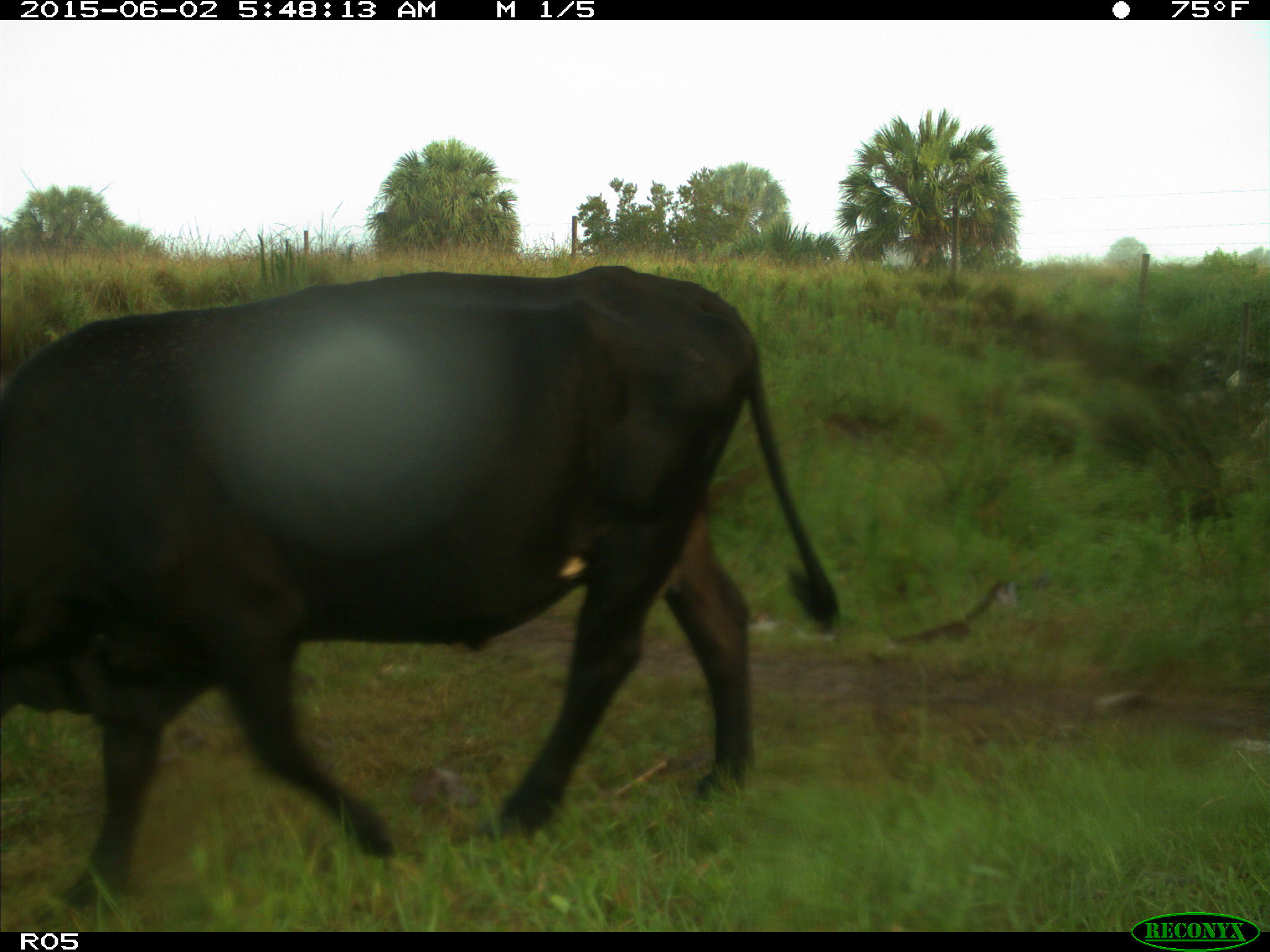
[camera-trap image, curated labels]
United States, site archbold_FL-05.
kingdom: Animalia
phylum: Chordata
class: Mammalia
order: Artiodactyla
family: Bovidae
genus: Bos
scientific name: Bos taurus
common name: domestic cow